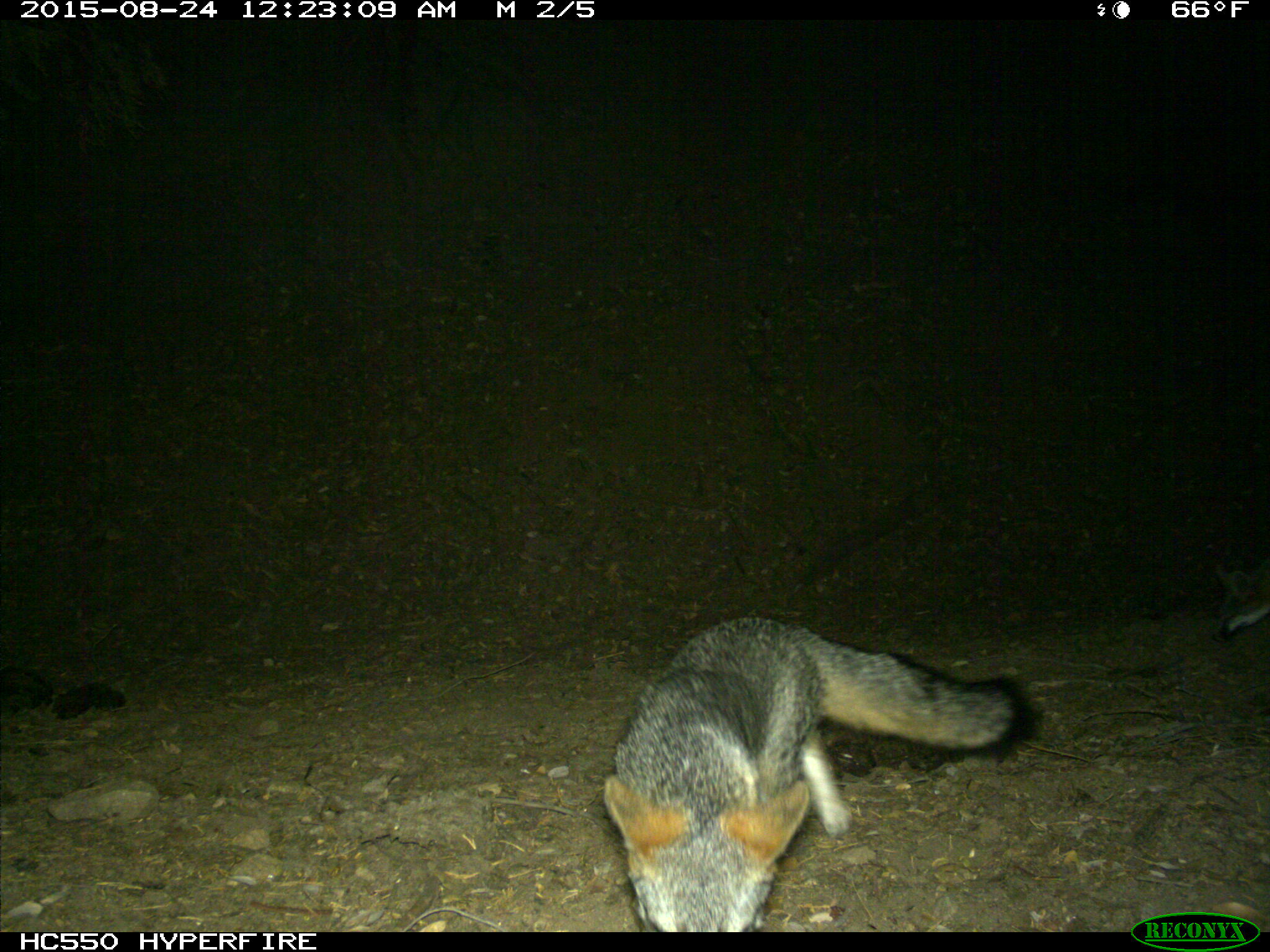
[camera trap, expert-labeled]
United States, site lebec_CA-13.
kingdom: Animalia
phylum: Chordata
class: Mammalia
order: Carnivora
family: Canidae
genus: Urocyon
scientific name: Urocyon cinereoargenteus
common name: gray fox